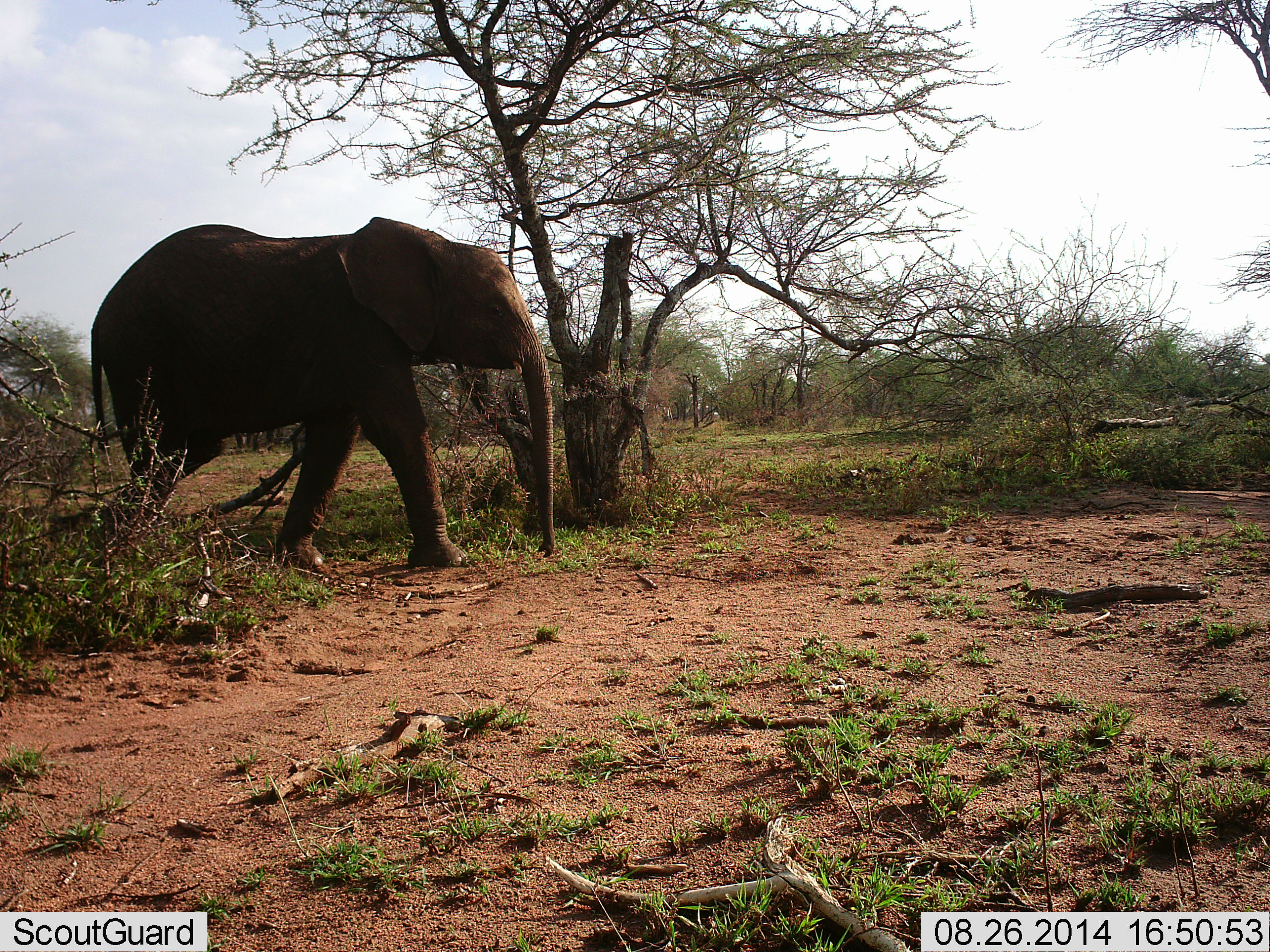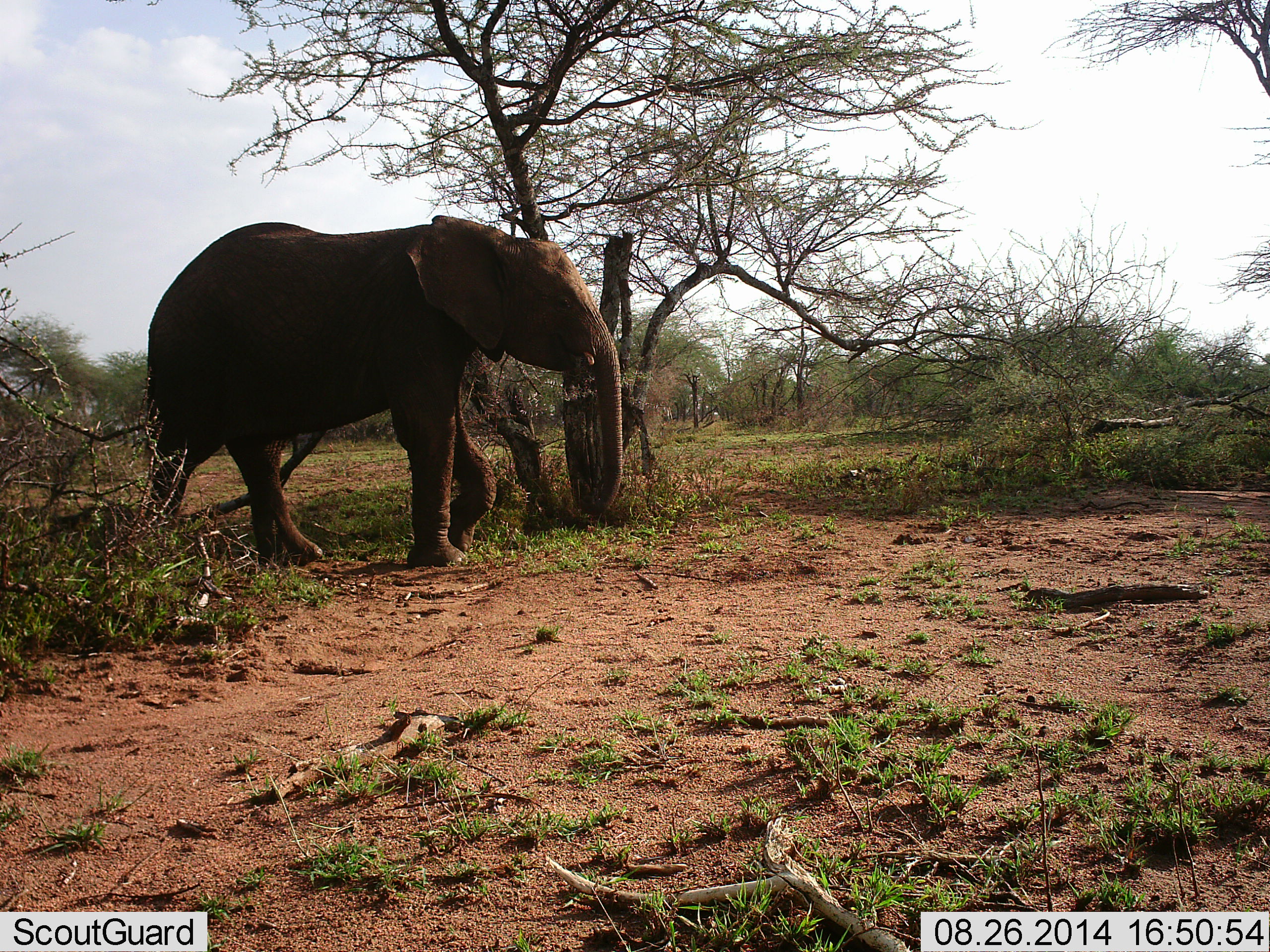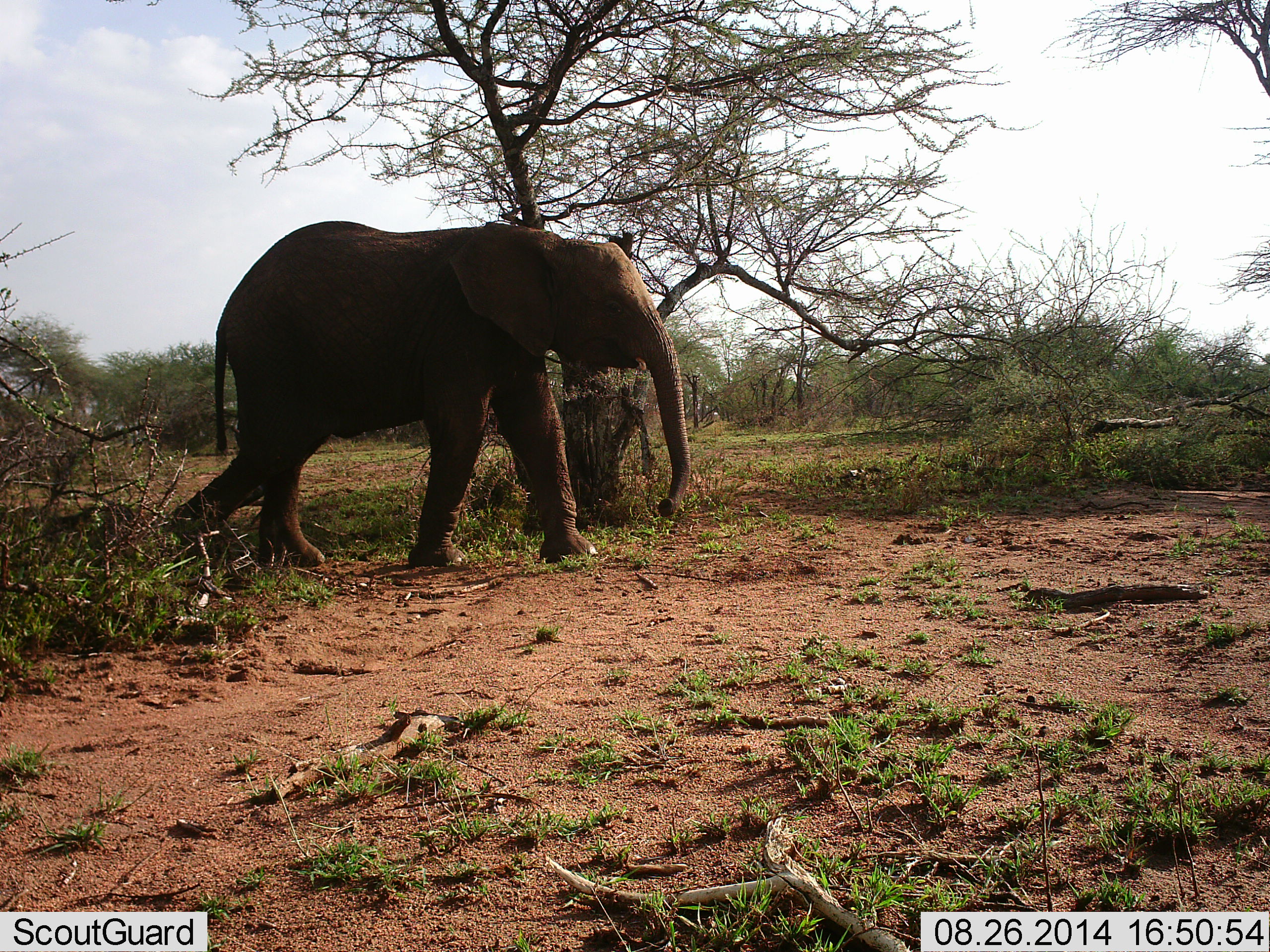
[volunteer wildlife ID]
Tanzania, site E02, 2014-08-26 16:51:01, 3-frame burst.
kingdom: Animalia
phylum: Chordata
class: Mammalia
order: Proboscidea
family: Elephantidae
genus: Loxodonta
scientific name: Loxodonta africana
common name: african bush elephant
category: elephant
Elephant (african bush elephant) (Loxodonta africana), count 1. Behavior (volunteer vote fractions): standing 0%, resting 0%, moving 100%, interacting 0%. Young present (vote fraction): 0%. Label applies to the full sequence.